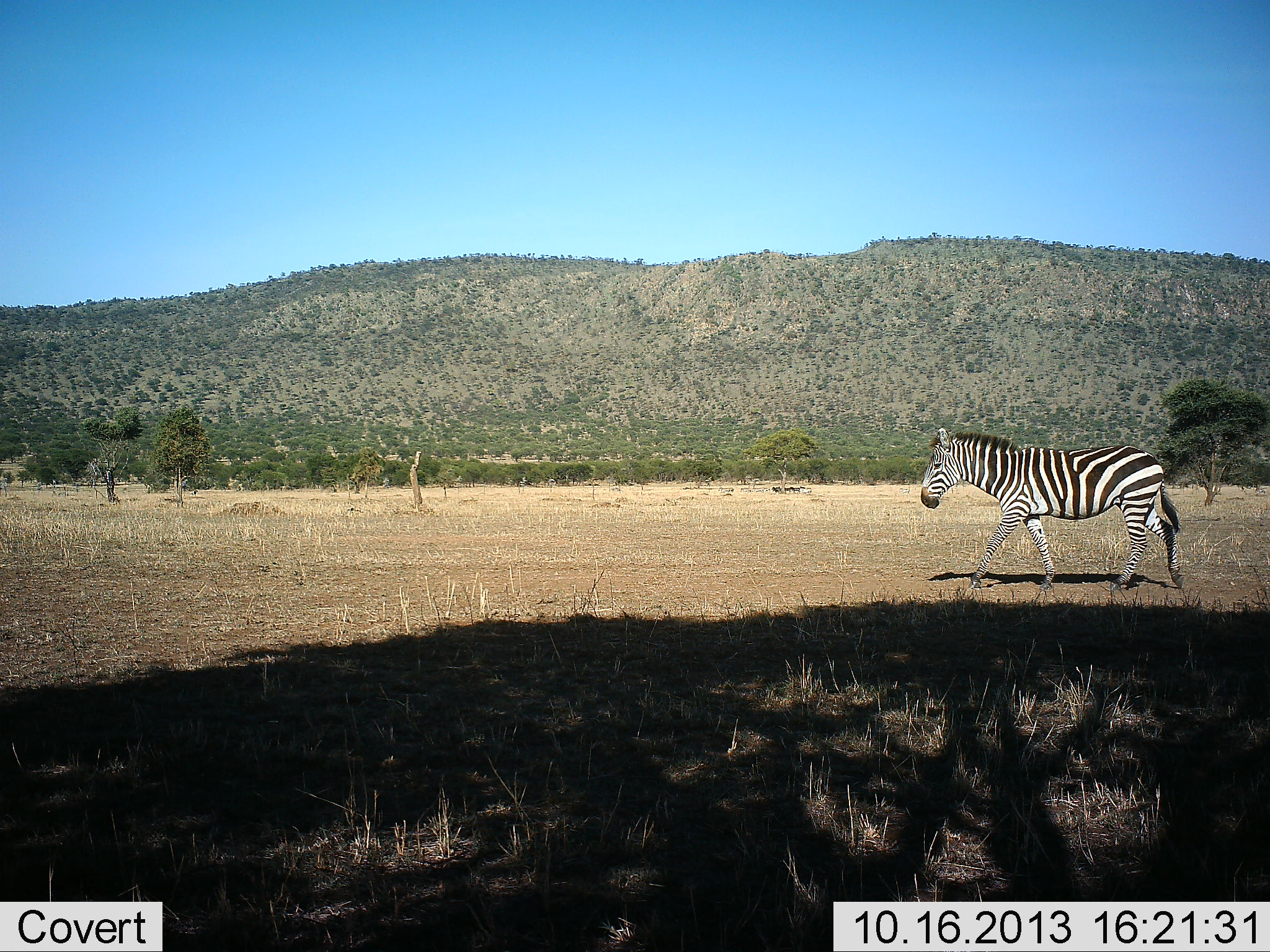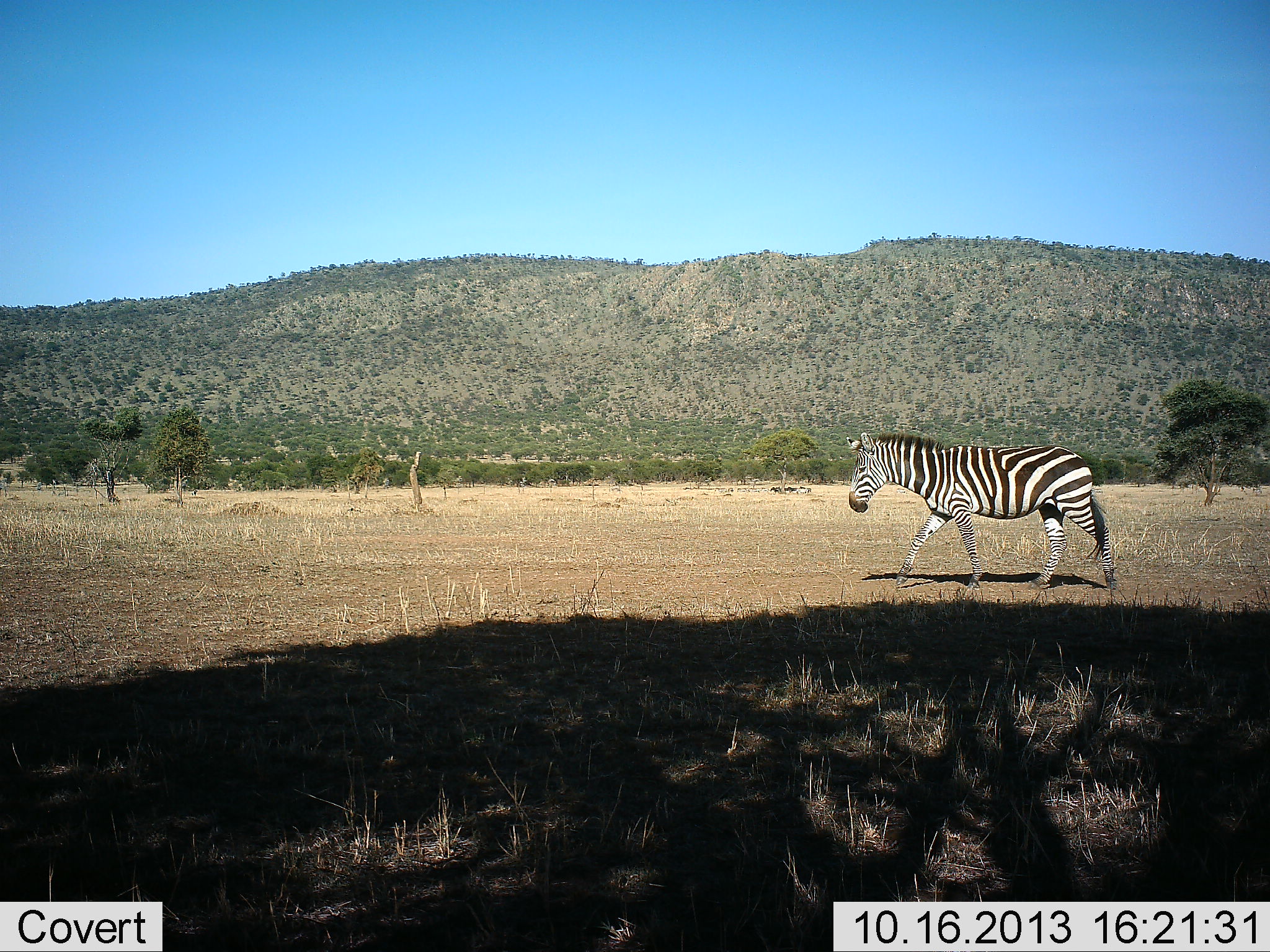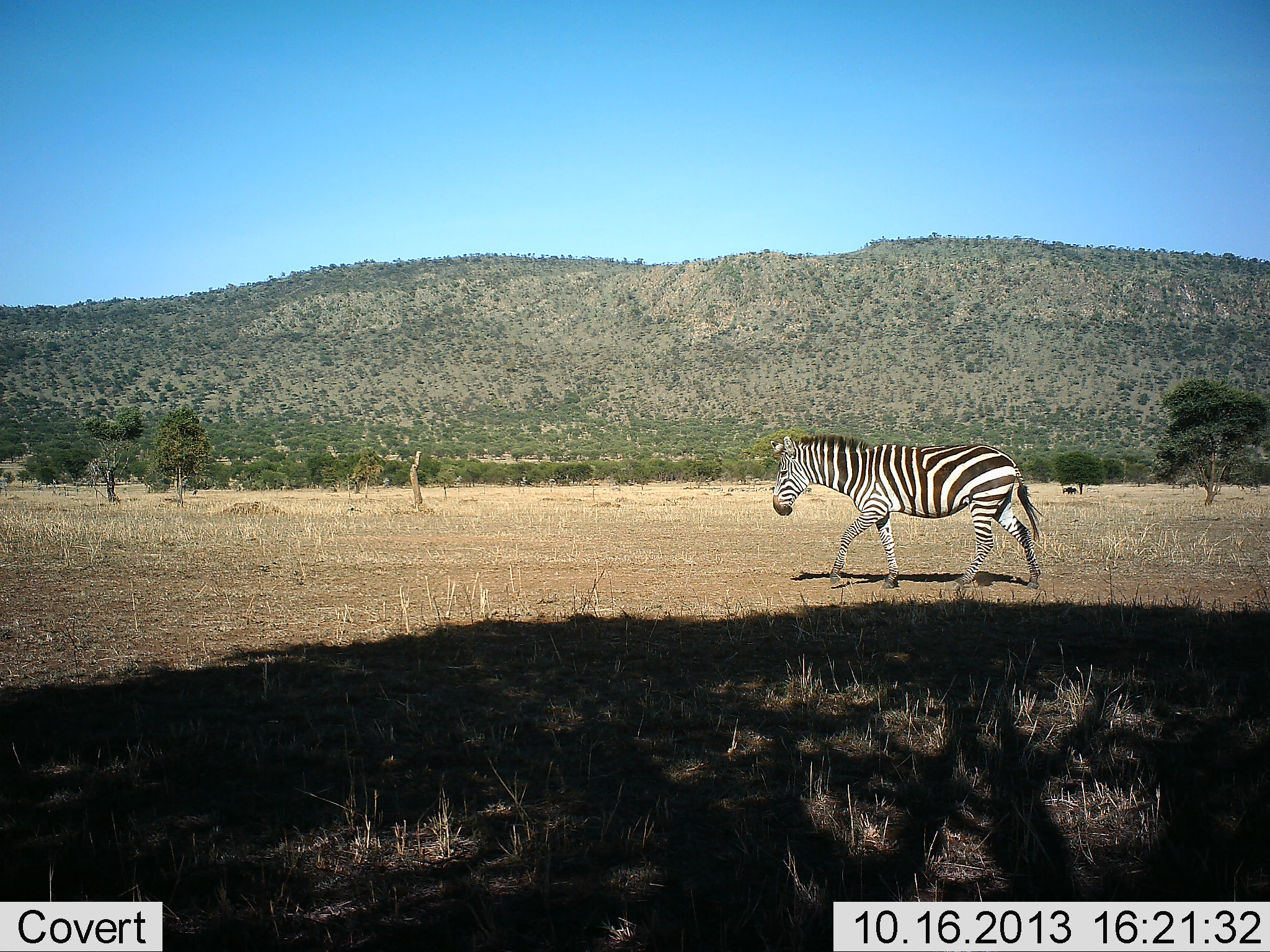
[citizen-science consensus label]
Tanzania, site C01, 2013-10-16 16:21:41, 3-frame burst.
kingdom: Animalia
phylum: Chordata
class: Mammalia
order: Perissodactyla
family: Equidae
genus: Equus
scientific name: Equus quagga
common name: plains zebra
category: zebra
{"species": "zebra (plains zebra) (Equus quagga)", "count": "1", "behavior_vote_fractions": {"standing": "6%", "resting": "0%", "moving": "100%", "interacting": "0%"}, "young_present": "0%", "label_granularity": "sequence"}